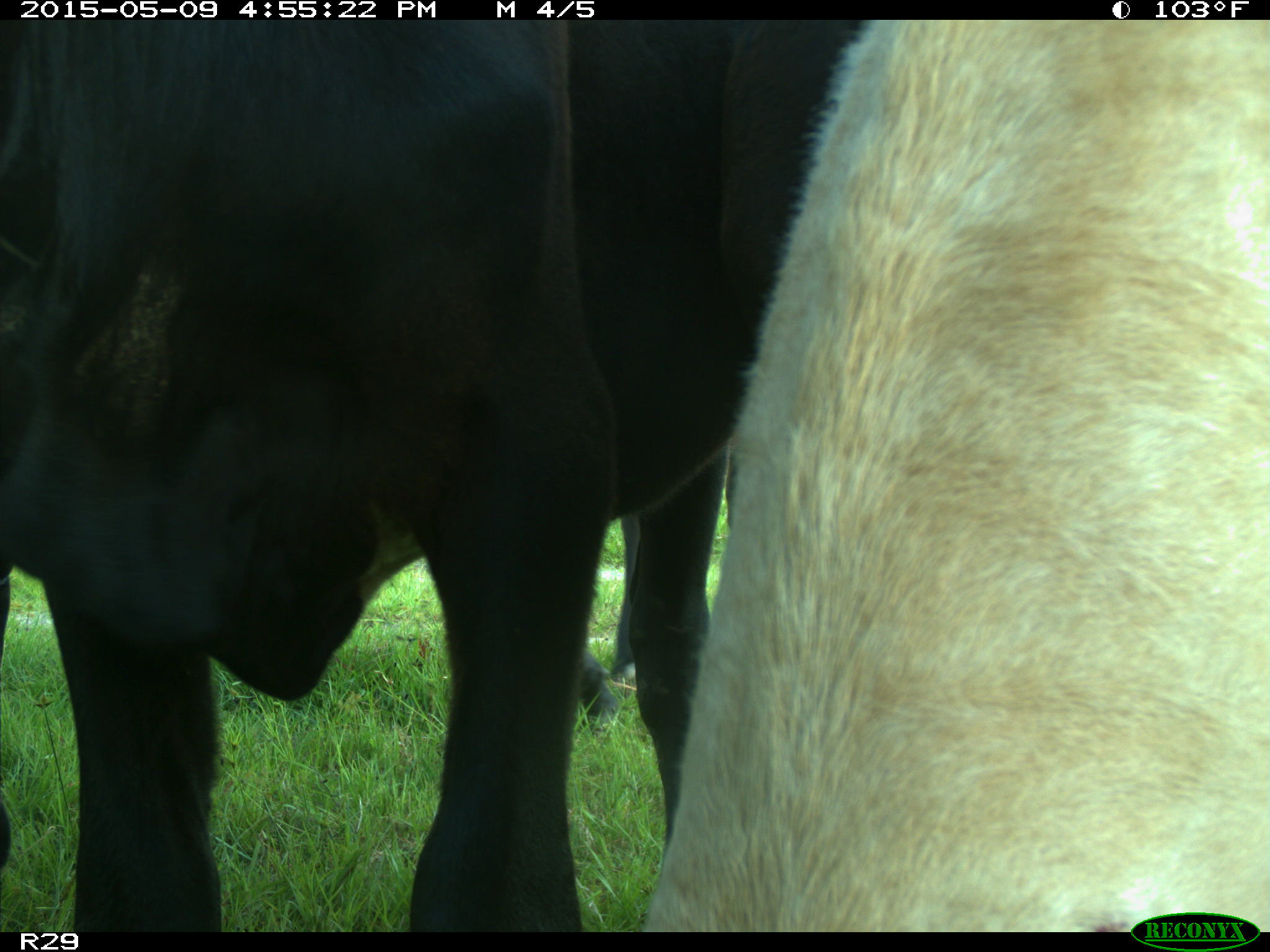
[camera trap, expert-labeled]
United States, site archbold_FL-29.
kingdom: Animalia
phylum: Chordata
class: Mammalia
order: Artiodactyla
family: Bovidae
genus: Bos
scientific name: Bos taurus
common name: domestic cow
Bos taurus (domestic cow).